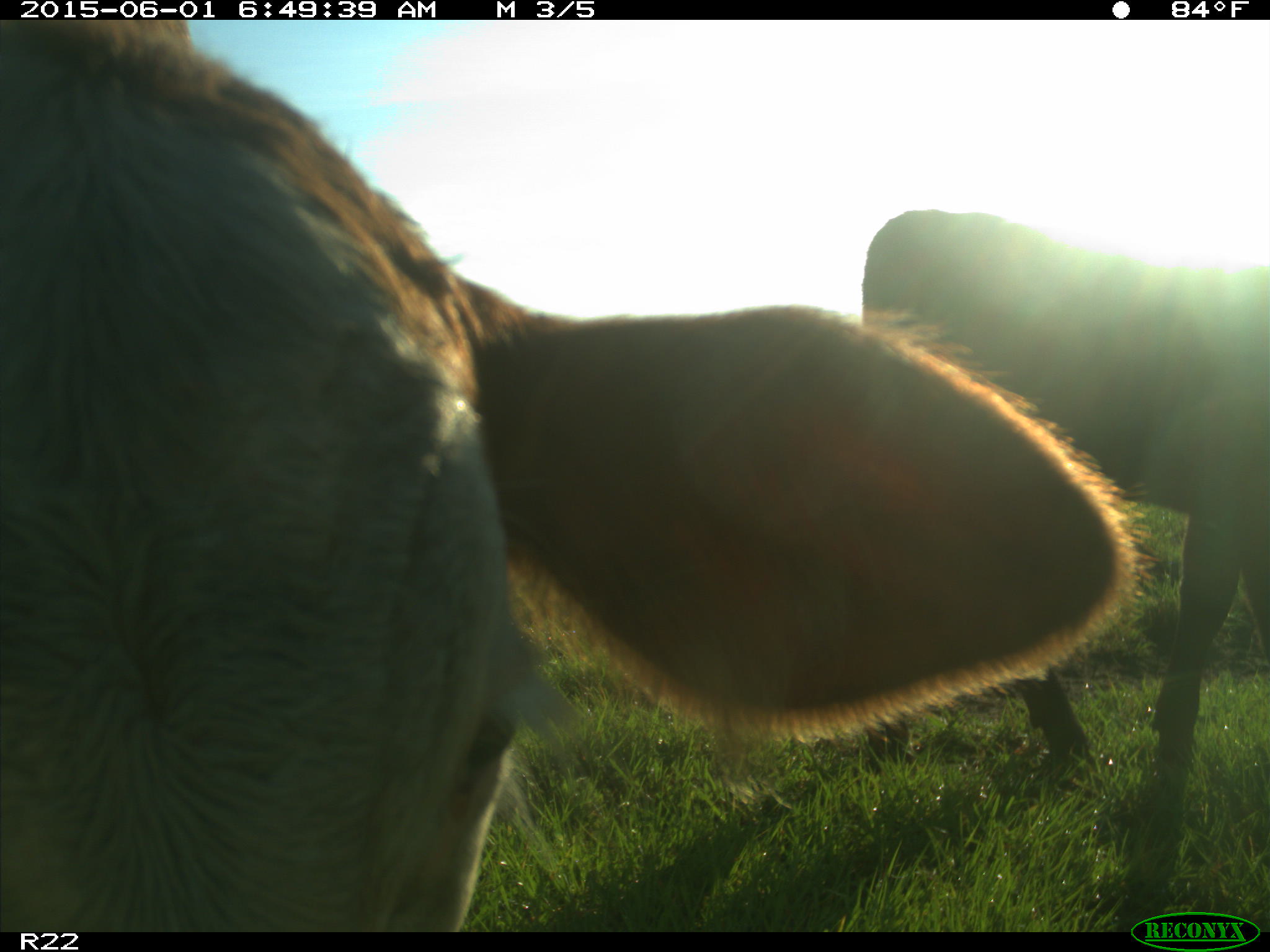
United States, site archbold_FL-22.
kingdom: Animalia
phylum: Chordata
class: Mammalia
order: Artiodactyla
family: Bovidae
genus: Bos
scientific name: Bos taurus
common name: domestic cow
Bos taurus (domestic cow).